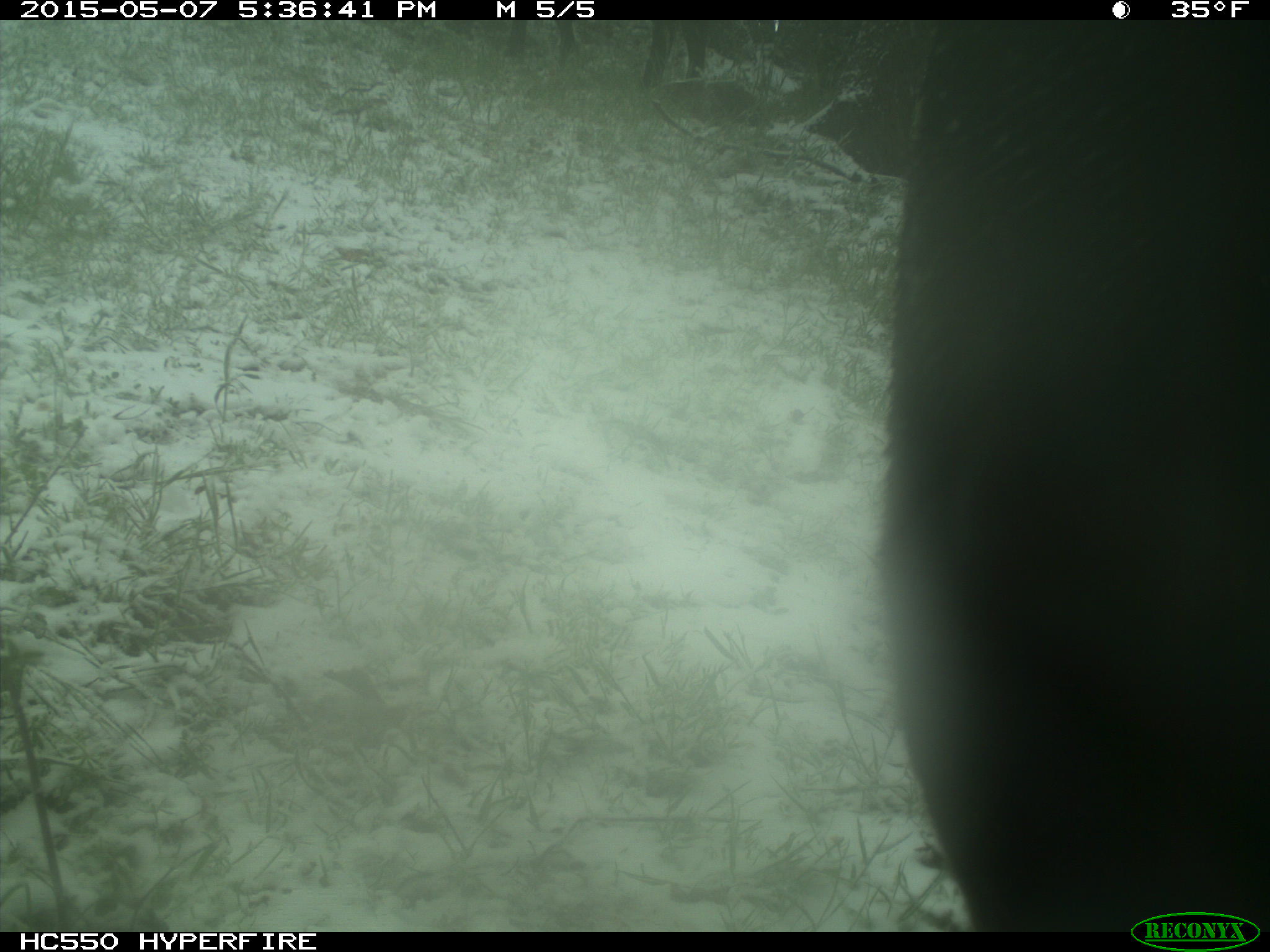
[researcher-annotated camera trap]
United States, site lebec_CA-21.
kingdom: Animalia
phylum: Chordata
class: Mammalia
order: Artiodactyla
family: Bovidae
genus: Bos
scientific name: Bos taurus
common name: domestic cow